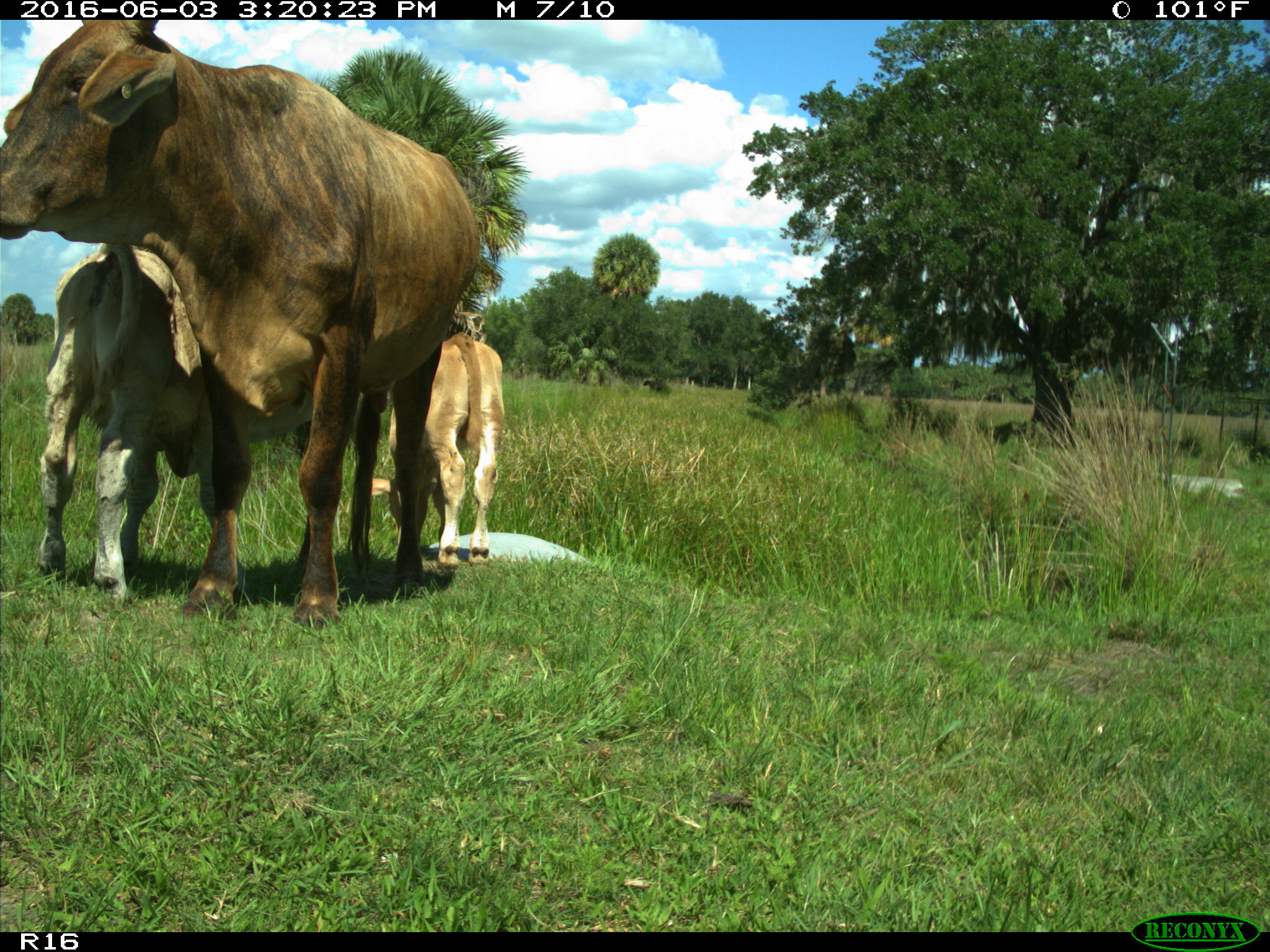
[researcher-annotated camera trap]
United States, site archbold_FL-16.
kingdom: Animalia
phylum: Chordata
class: Mammalia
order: Artiodactyla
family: Bovidae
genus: Bos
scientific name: Bos taurus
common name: domestic cow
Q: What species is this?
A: Bos taurus (domestic cow).